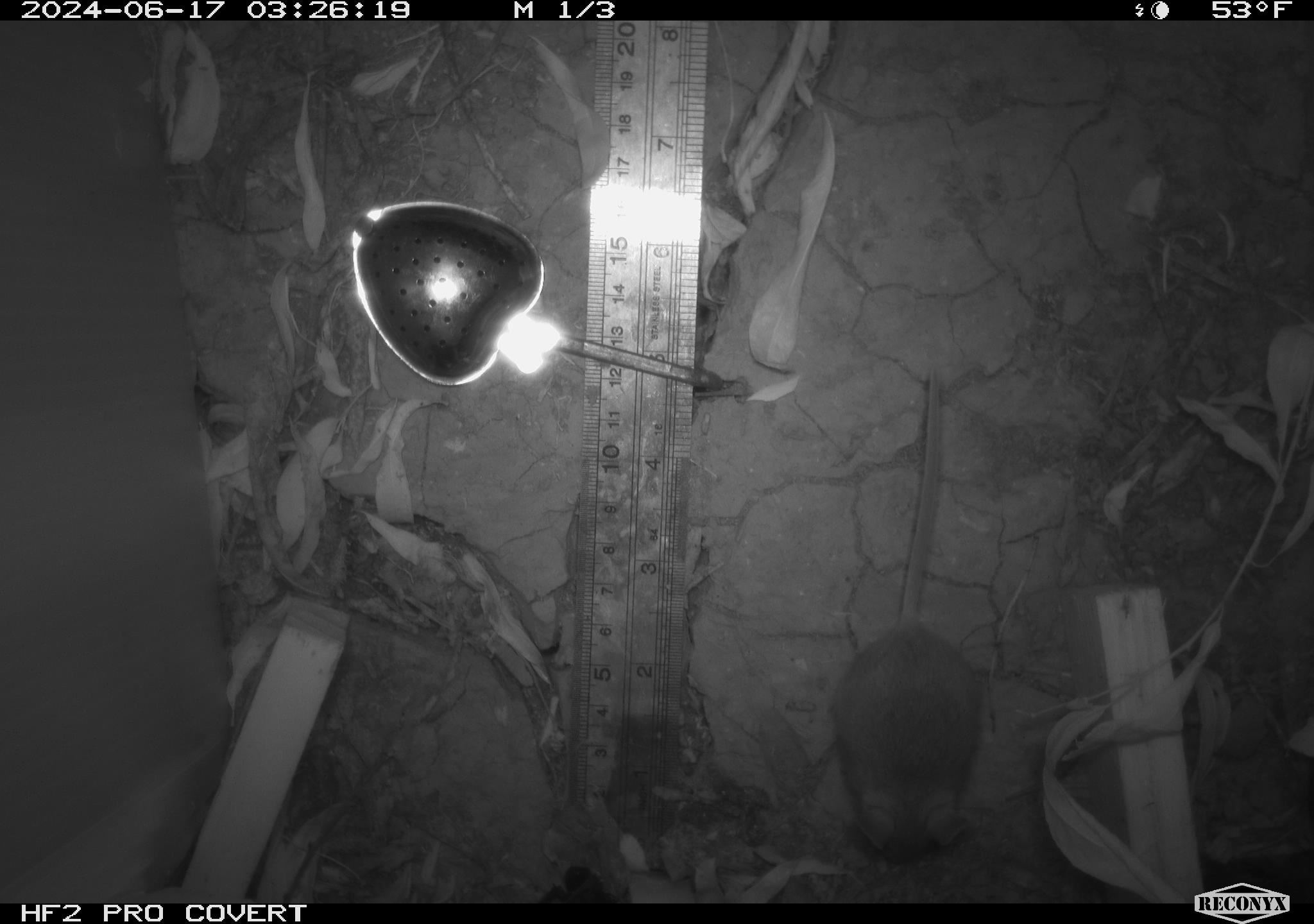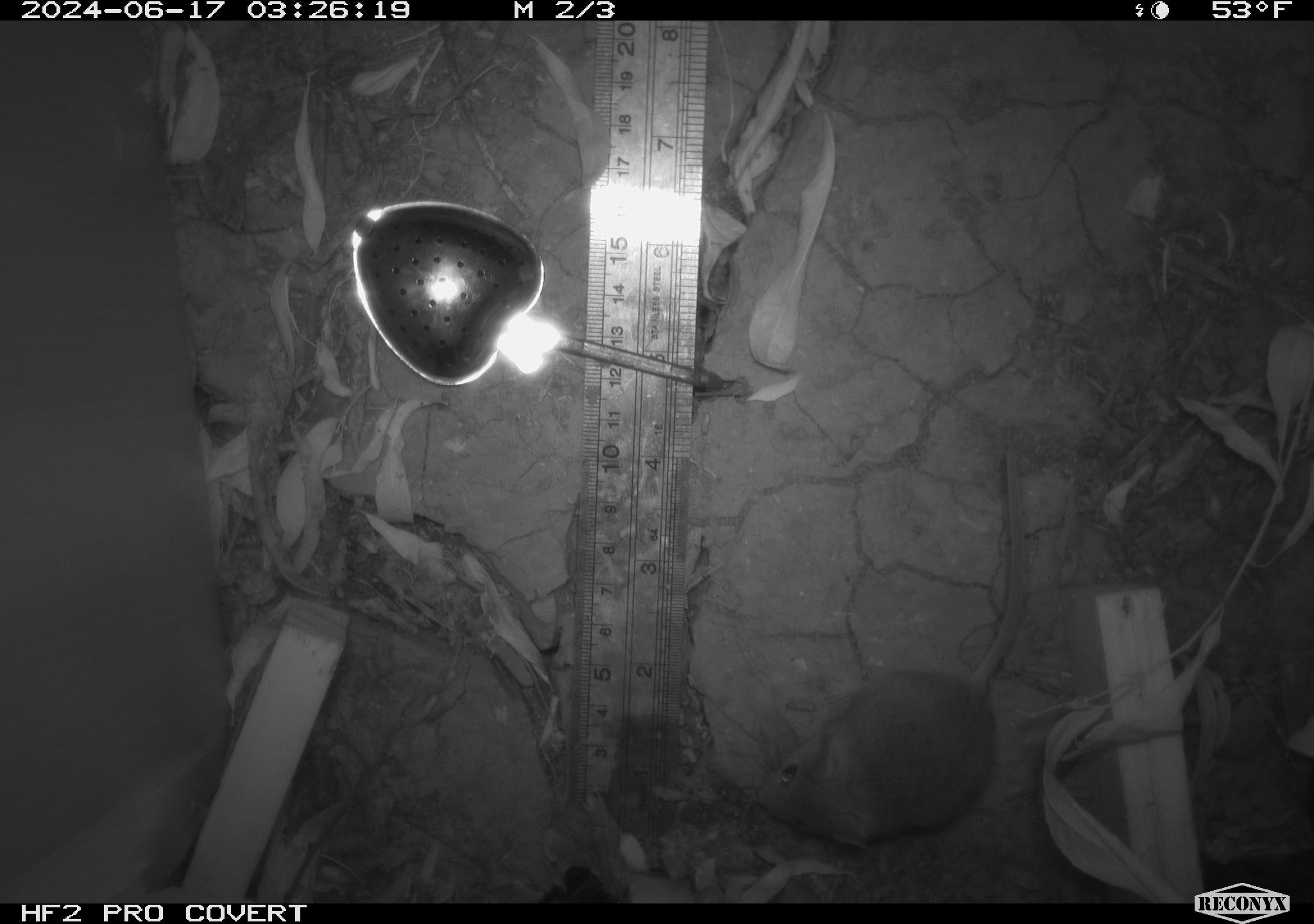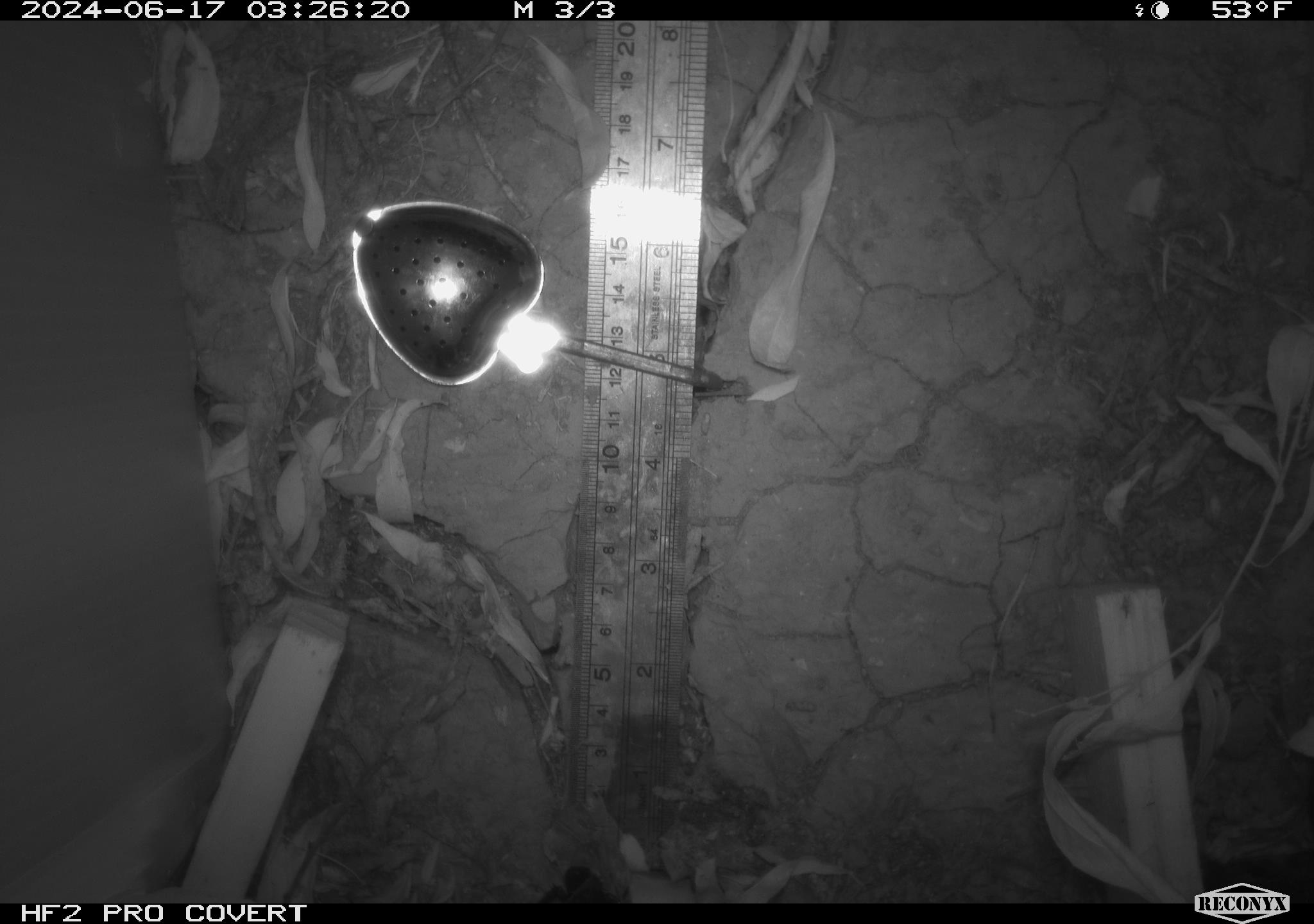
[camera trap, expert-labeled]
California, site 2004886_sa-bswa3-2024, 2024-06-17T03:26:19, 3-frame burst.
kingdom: Animalia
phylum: Chordata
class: Mammalia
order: Rodentia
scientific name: Rodentia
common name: mouse species